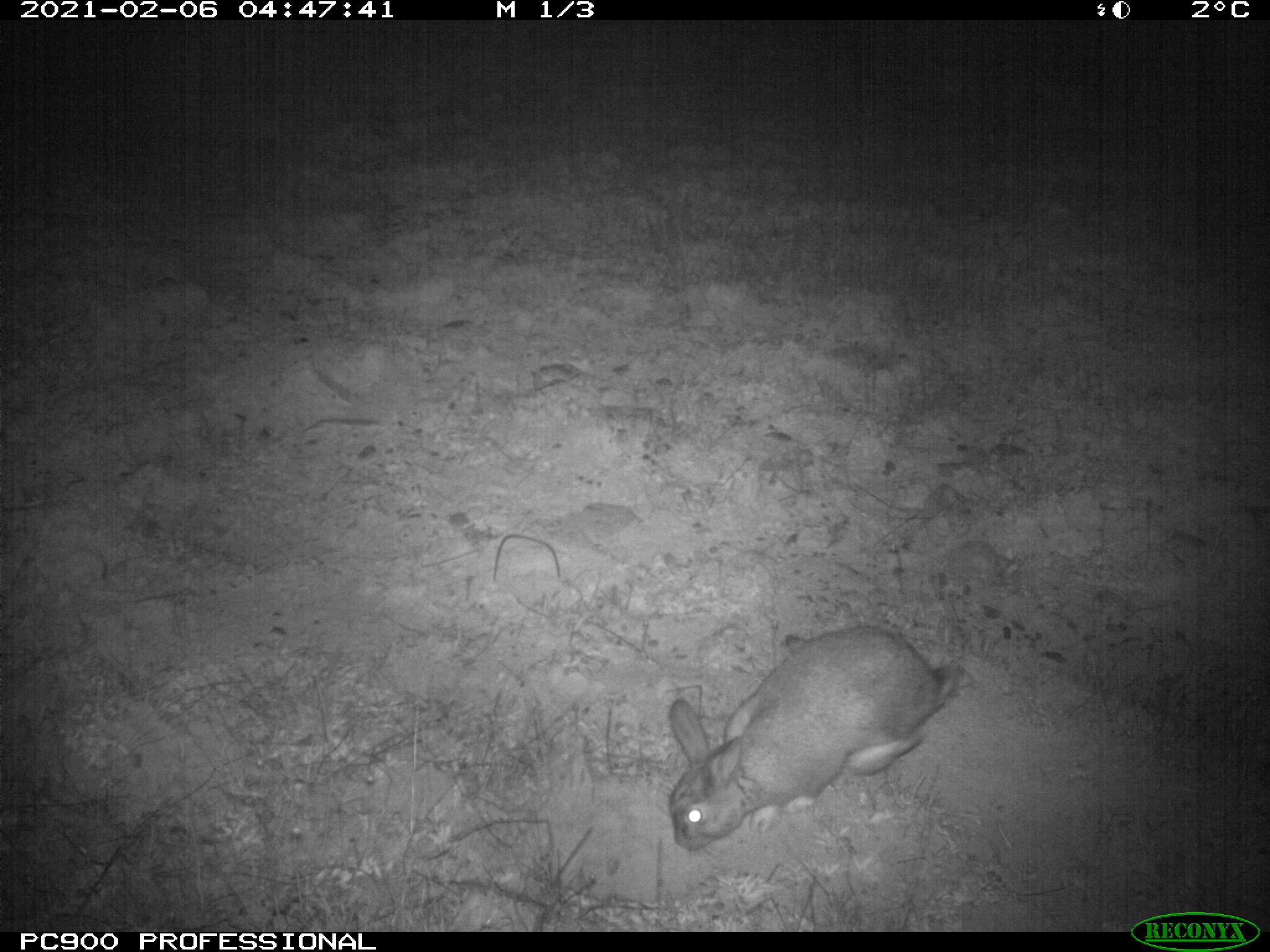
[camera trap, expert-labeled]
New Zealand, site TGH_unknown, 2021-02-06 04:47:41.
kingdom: Animalia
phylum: Chordata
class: Mammalia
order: Lagomorpha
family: Leporidae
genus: Oryctolagus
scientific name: Oryctolagus cuniculus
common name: european rabbit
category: rabbit